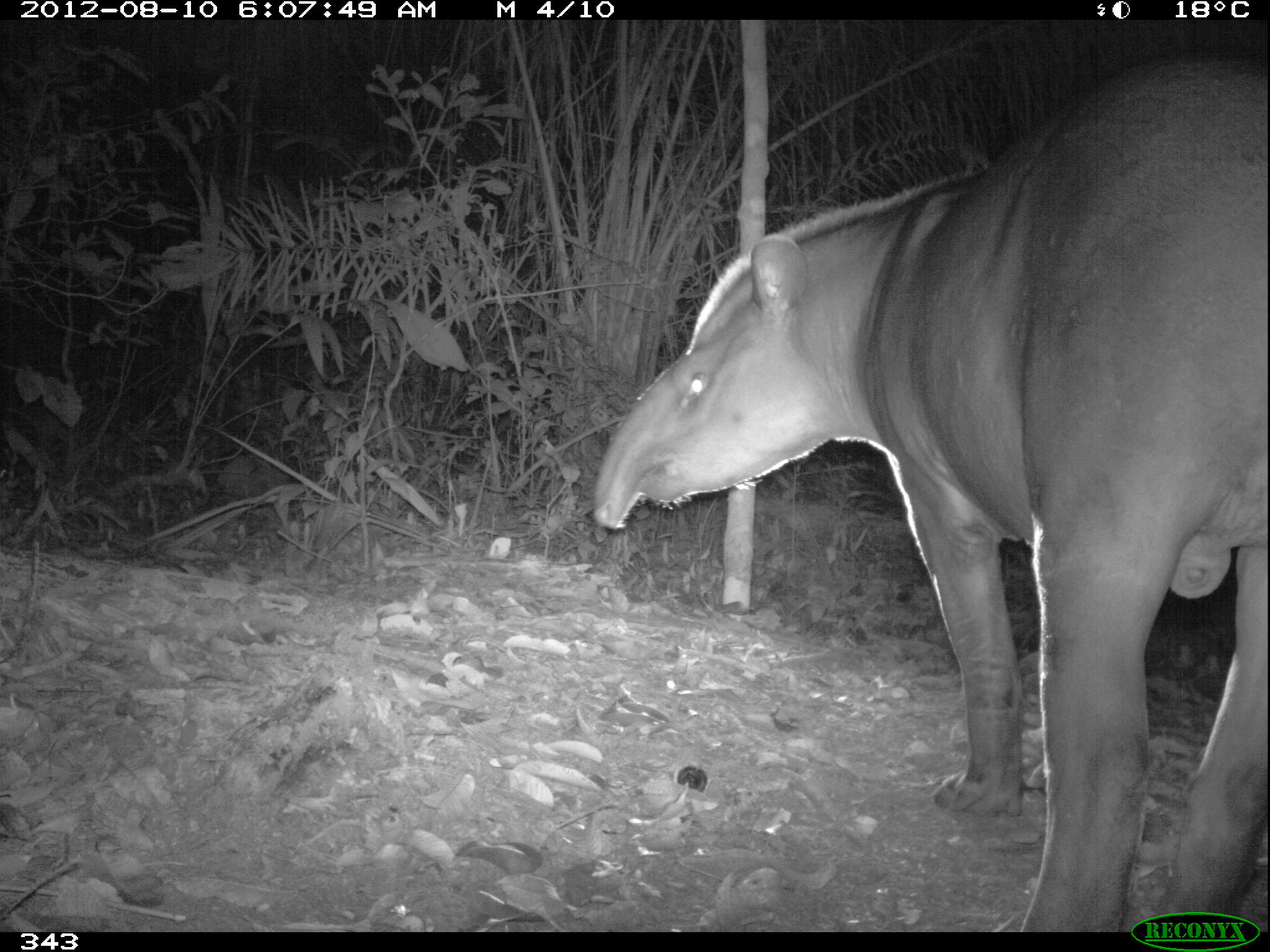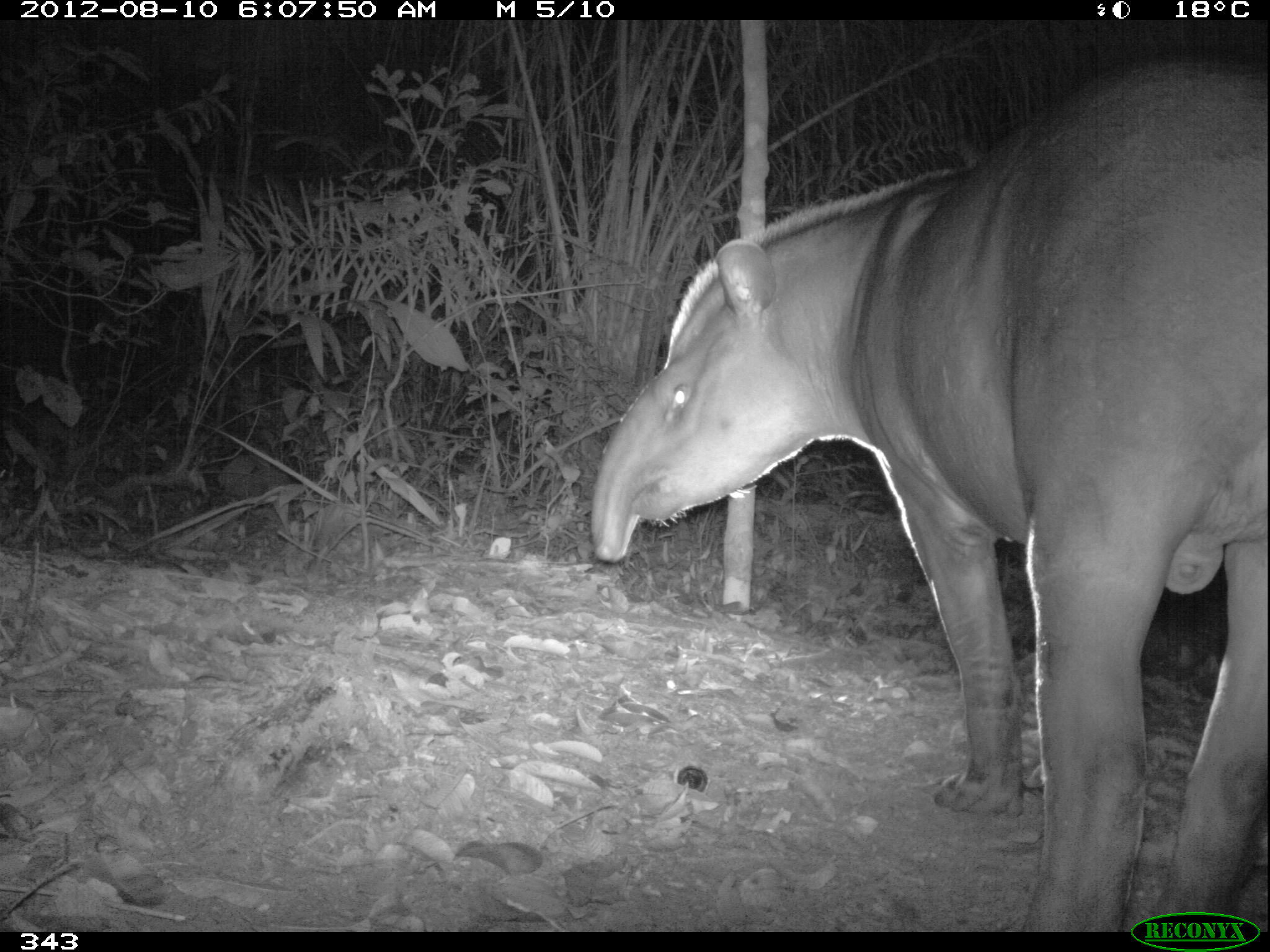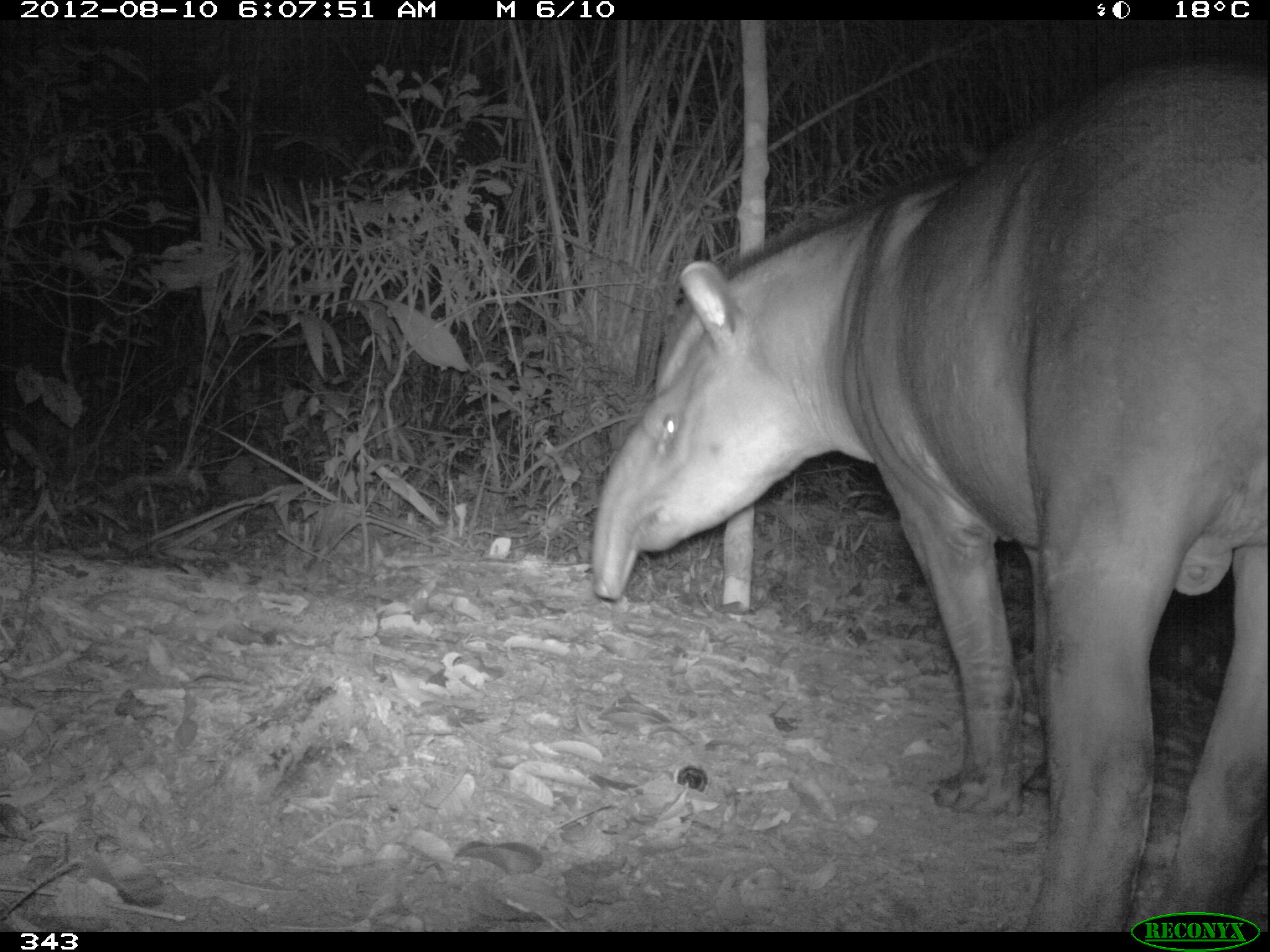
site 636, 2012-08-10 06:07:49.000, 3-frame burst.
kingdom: Animalia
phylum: Chordata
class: Mammalia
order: Perissodactyla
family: Tapiridae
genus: Tapirus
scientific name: Tapirus terrestris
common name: south american tapir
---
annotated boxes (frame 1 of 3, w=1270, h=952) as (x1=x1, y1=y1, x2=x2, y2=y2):
tapirus terrestris: (x1=587, y1=54, x2=1270, y2=932)